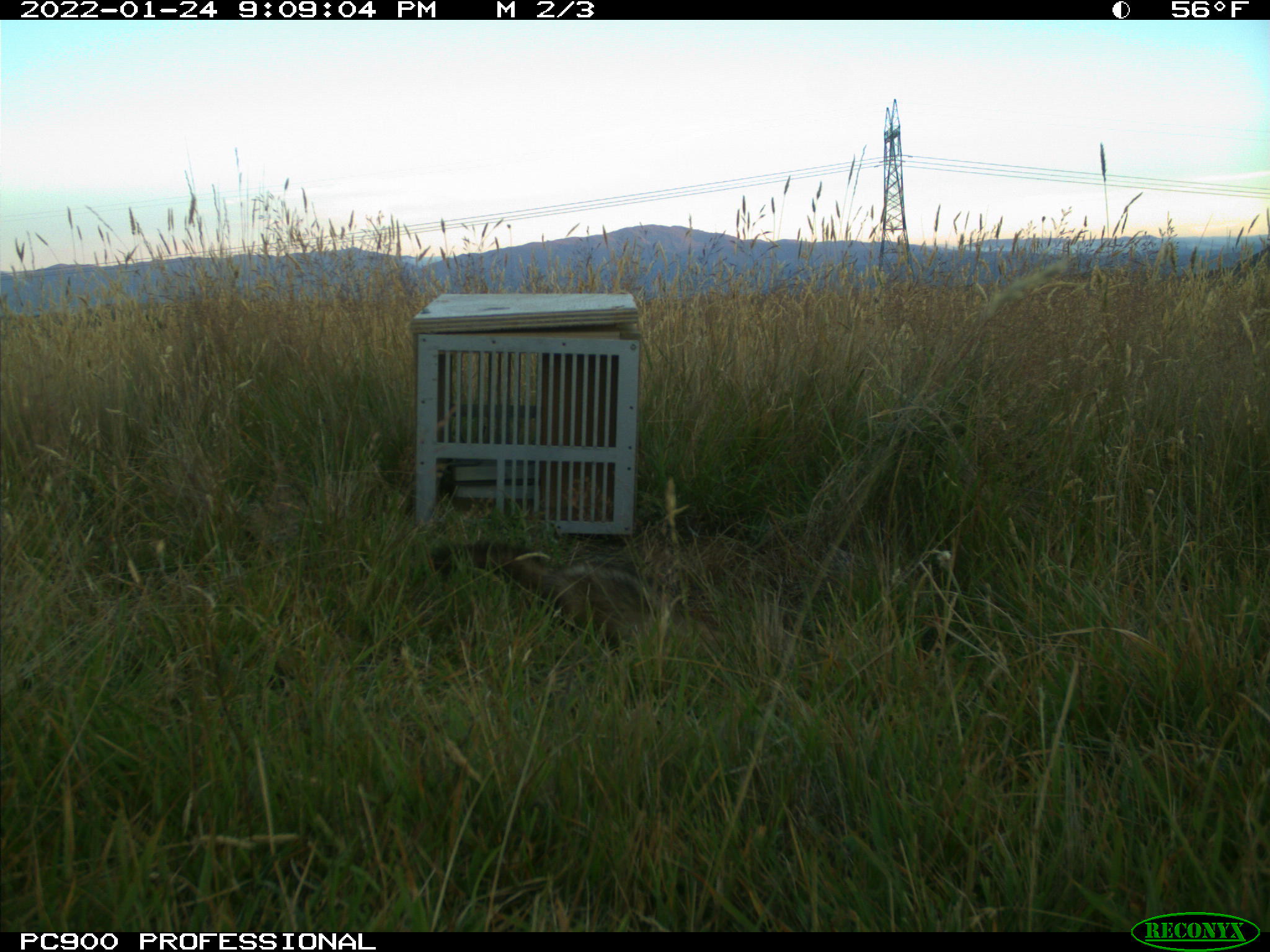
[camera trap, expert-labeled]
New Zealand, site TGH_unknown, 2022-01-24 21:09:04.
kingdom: Animalia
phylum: Chordata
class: Mammalia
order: Carnivora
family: Mustelidae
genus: Mustela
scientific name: Mustela furo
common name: ferret